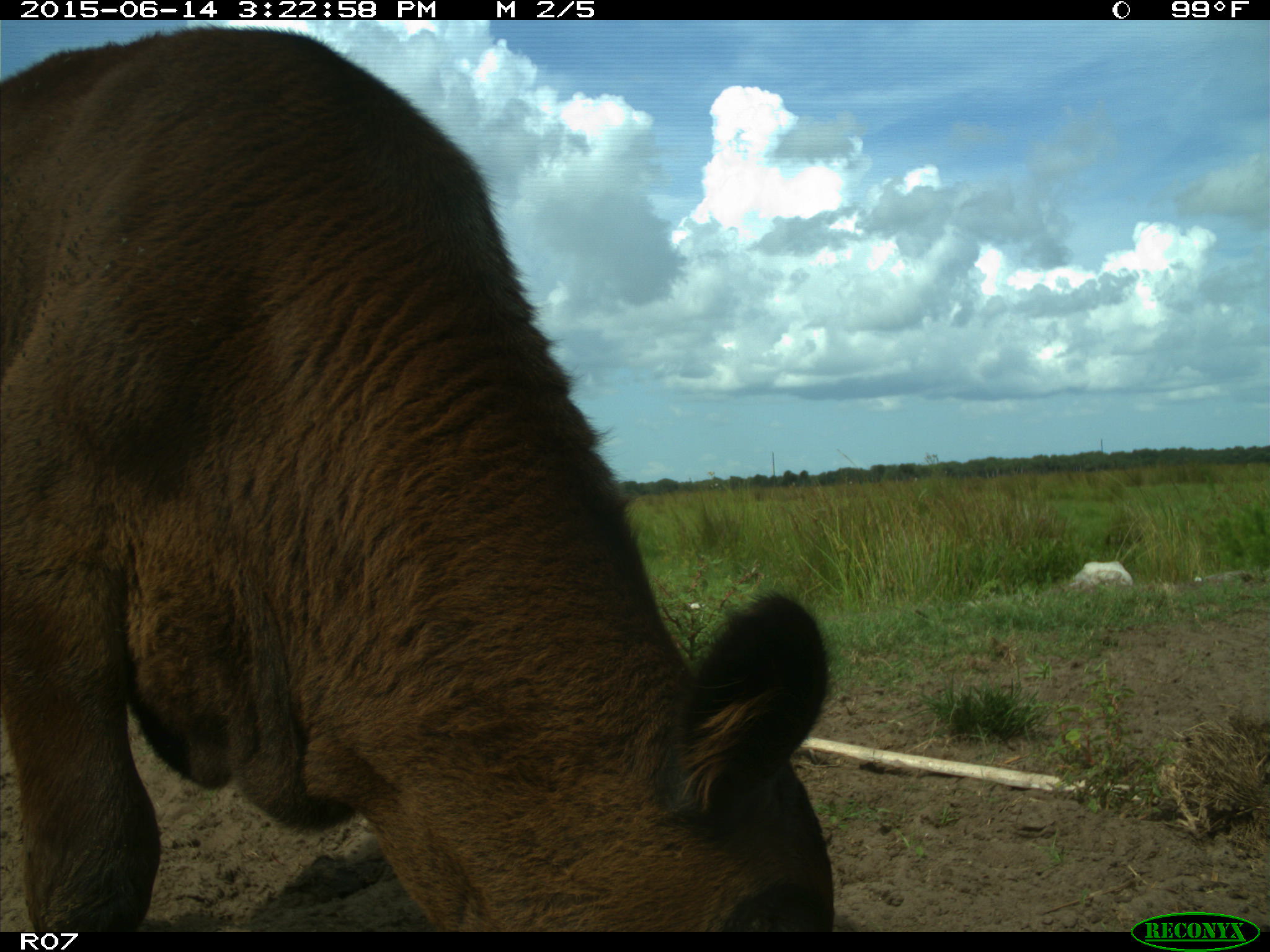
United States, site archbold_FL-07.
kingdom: Animalia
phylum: Chordata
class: Mammalia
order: Artiodactyla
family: Bovidae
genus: Bos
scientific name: Bos taurus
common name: domestic cow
Bos taurus (domestic cow).